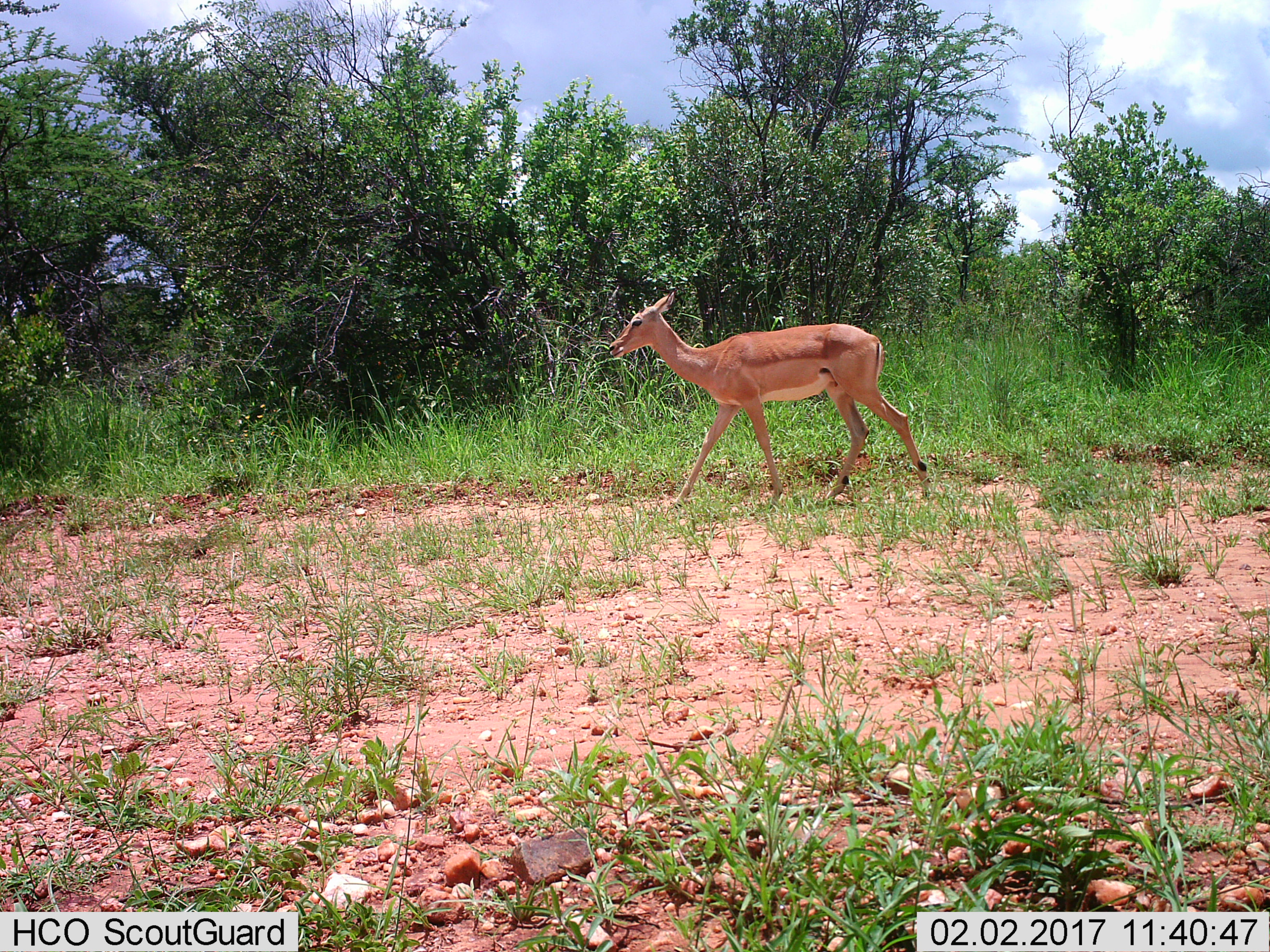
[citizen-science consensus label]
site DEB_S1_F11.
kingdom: Animalia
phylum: Chordata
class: Mammalia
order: Artiodactyla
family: Bovidae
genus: Aepyceros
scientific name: Aepyceros melampus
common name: impala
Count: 1.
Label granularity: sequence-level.